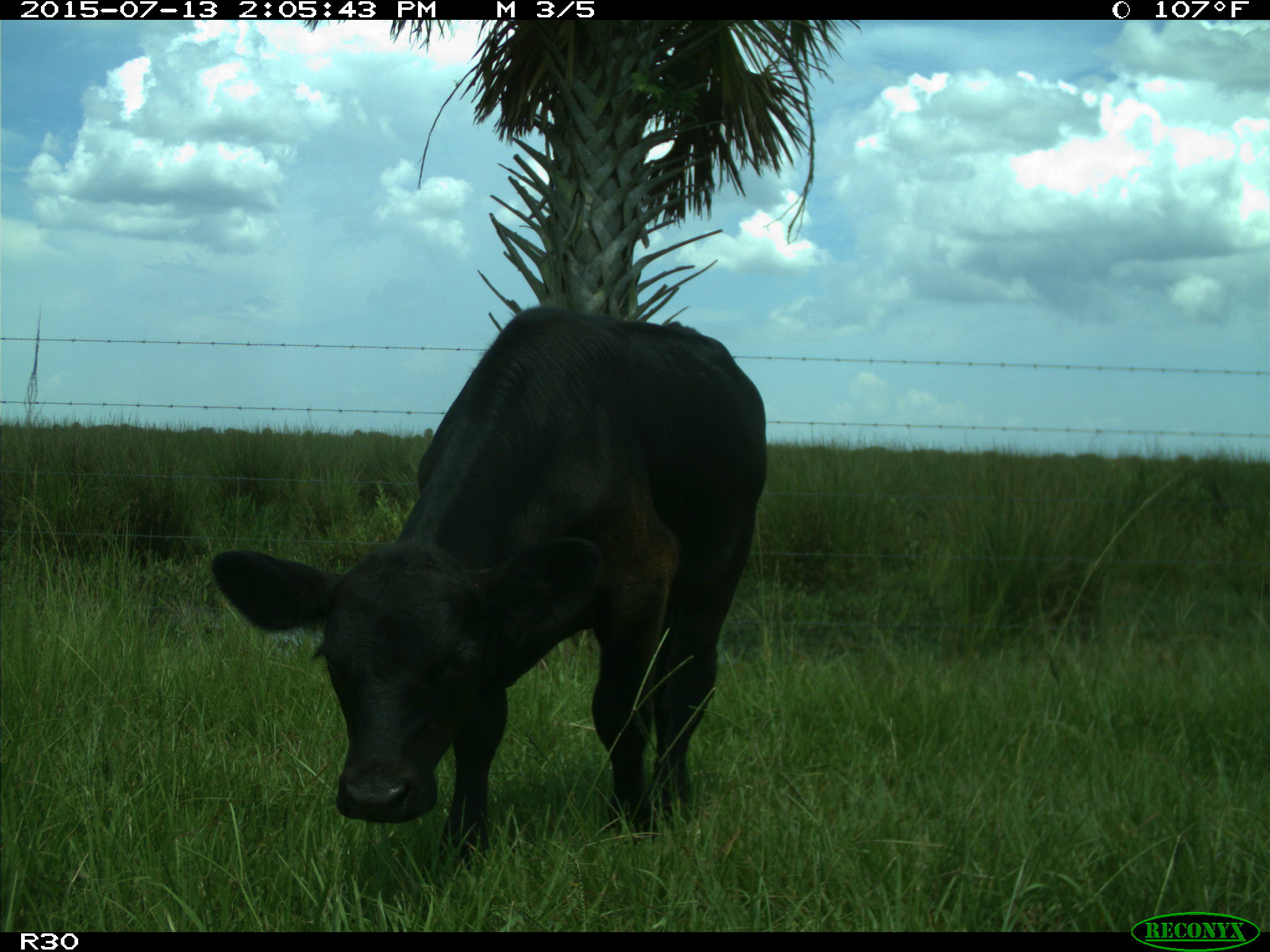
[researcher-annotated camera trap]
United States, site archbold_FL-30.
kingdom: Animalia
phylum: Chordata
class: Mammalia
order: Artiodactyla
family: Bovidae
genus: Bos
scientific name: Bos taurus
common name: domestic cow